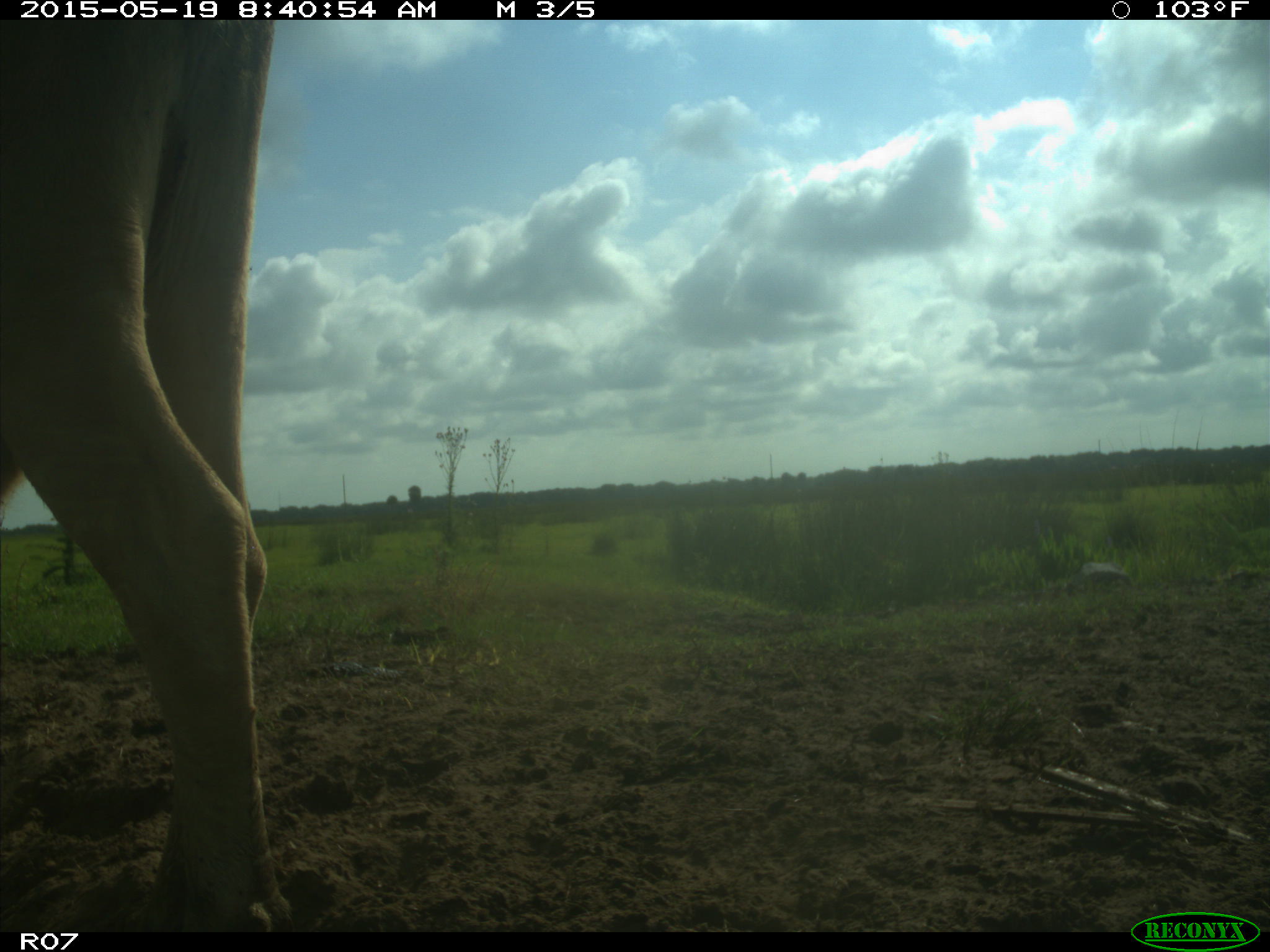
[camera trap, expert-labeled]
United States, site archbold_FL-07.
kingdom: Animalia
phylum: Chordata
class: Mammalia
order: Artiodactyla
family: Bovidae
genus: Bos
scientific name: Bos taurus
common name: domestic cow